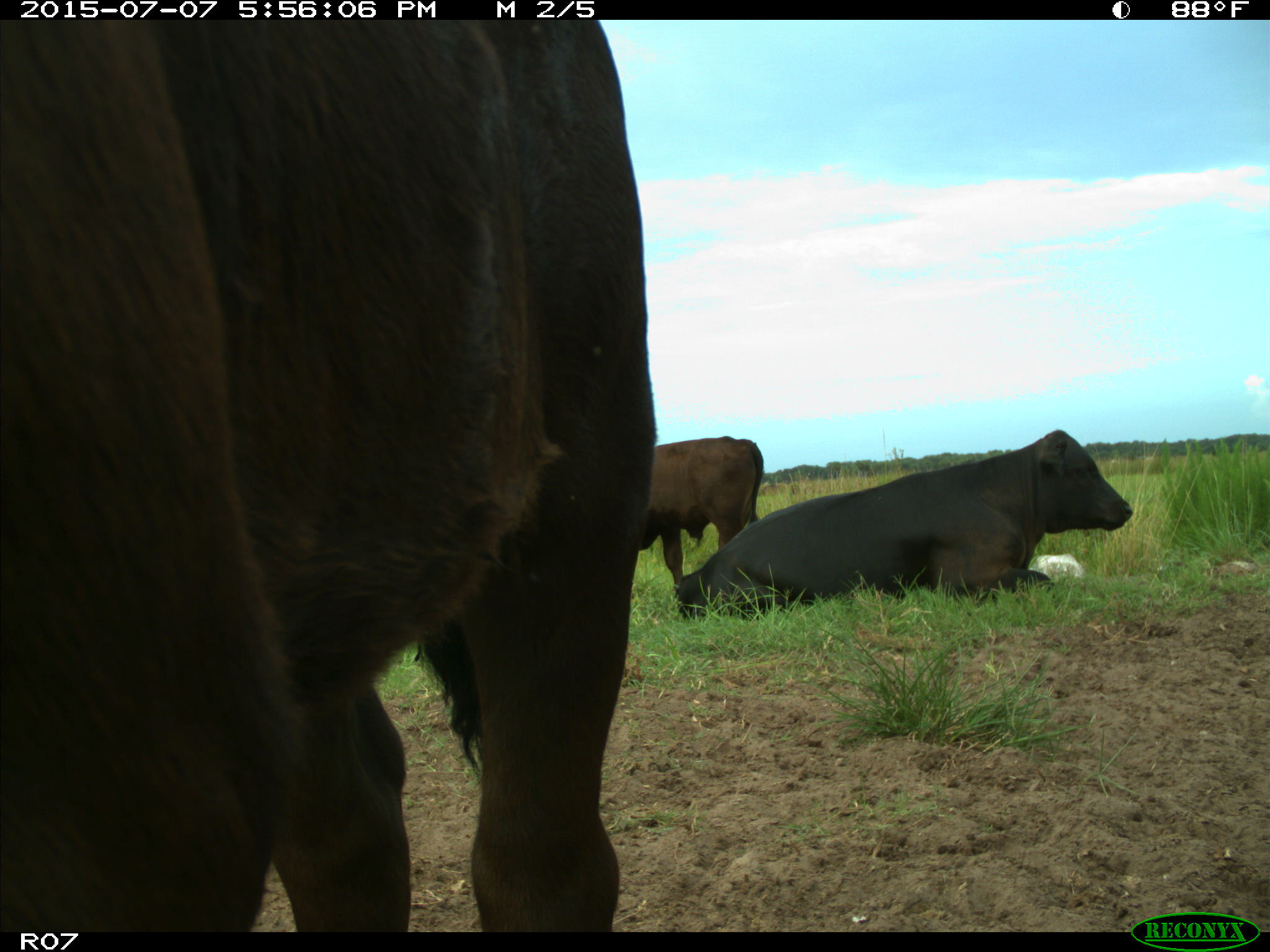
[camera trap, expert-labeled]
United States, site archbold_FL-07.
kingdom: Animalia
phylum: Chordata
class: Mammalia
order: Artiodactyla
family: Bovidae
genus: Bos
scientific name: Bos taurus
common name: domestic cow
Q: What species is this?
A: Bos taurus (domestic cow).